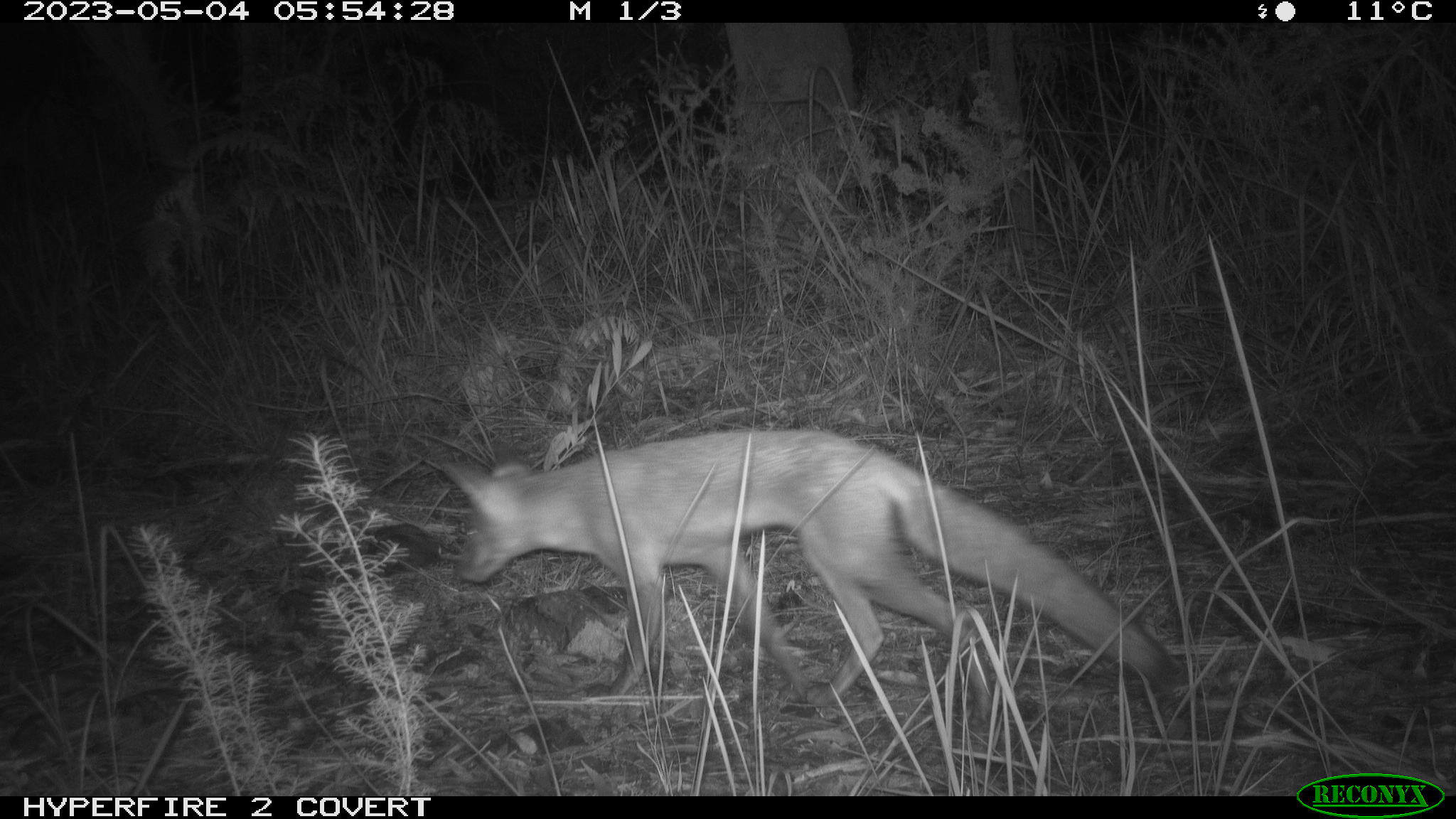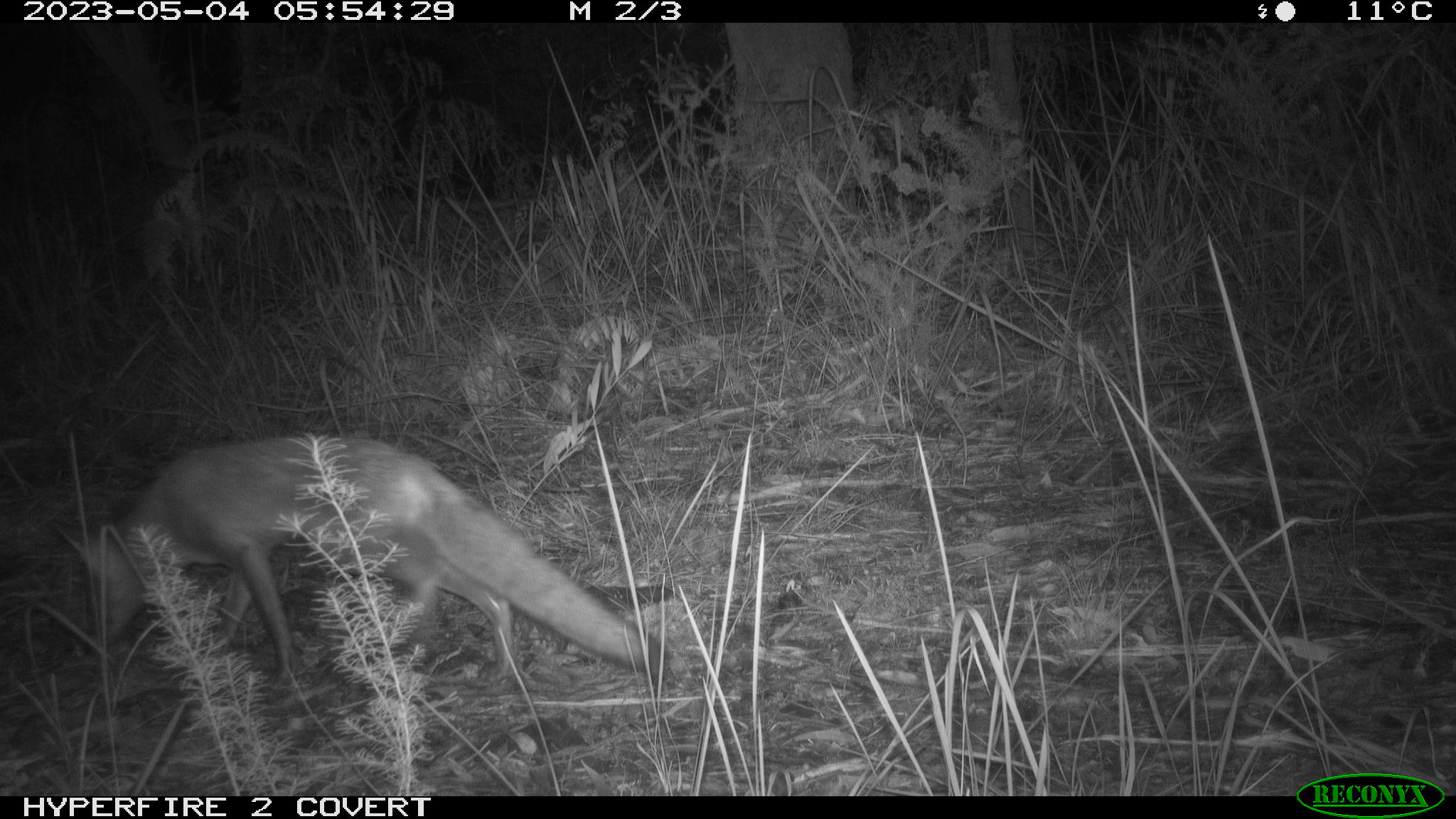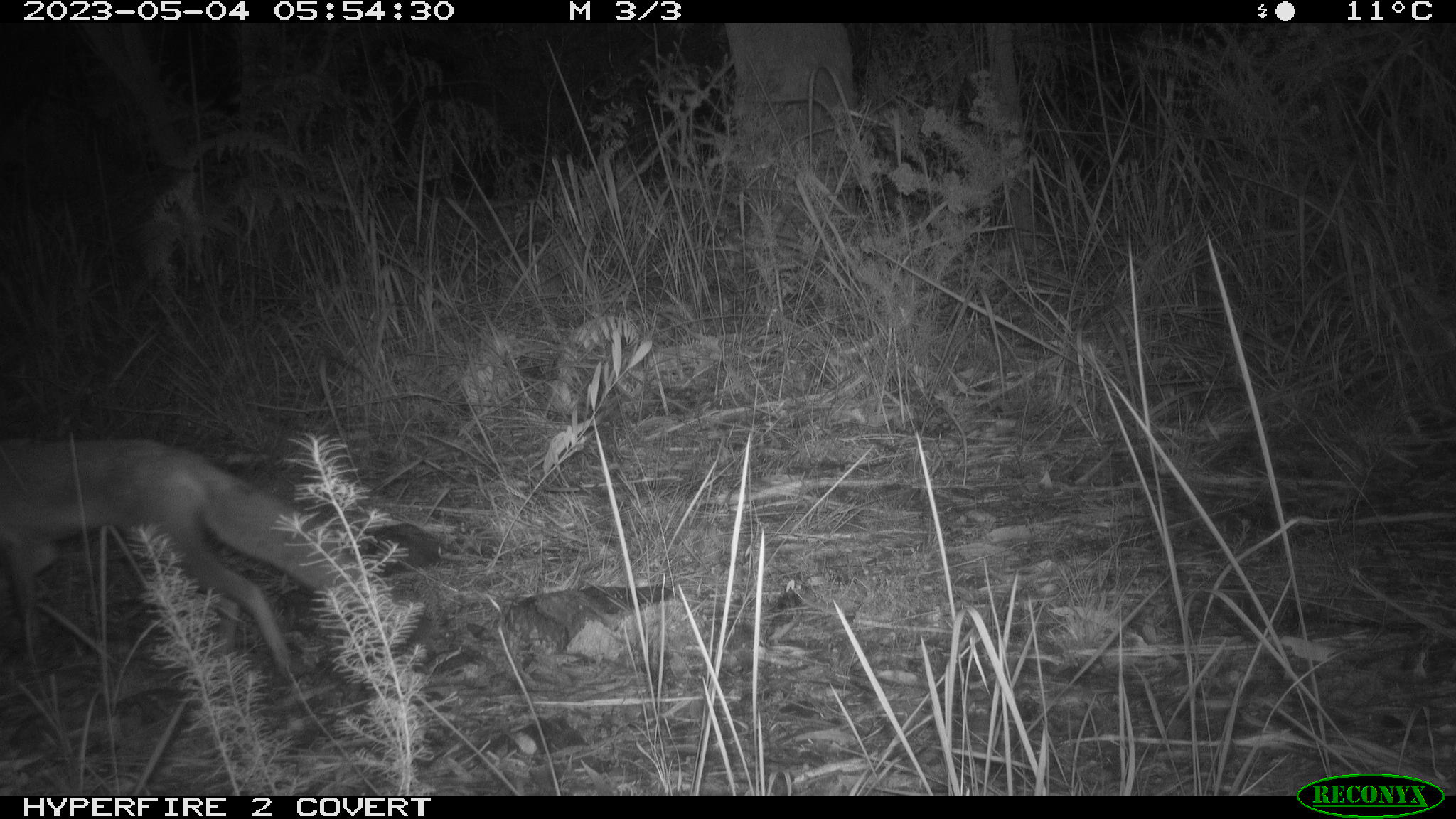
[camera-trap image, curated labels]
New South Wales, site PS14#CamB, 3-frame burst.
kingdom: Animalia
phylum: Chordata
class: Mammalia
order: Carnivora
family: Canidae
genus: Vulpes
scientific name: Vulpes vulpes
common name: red fox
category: fox